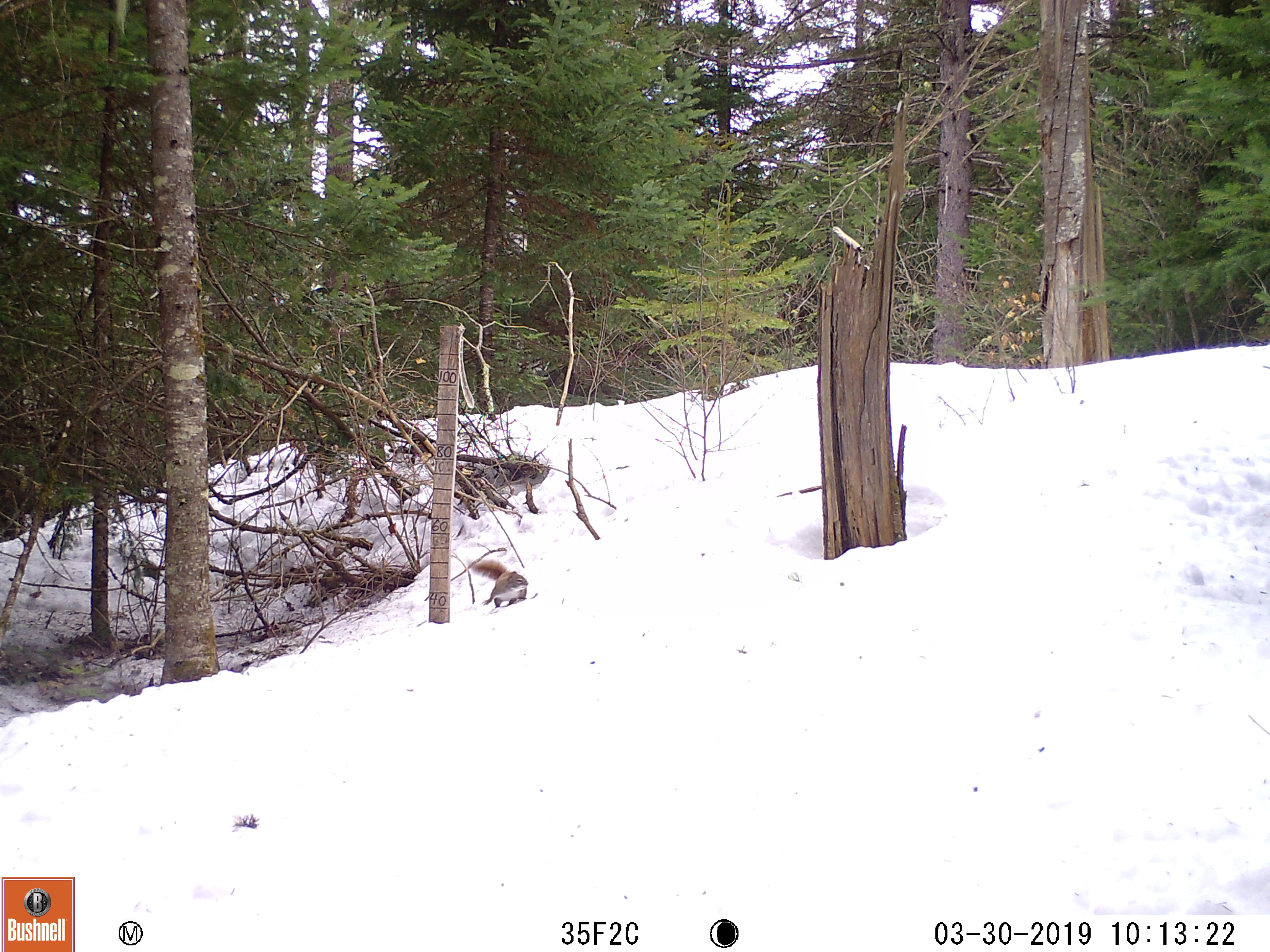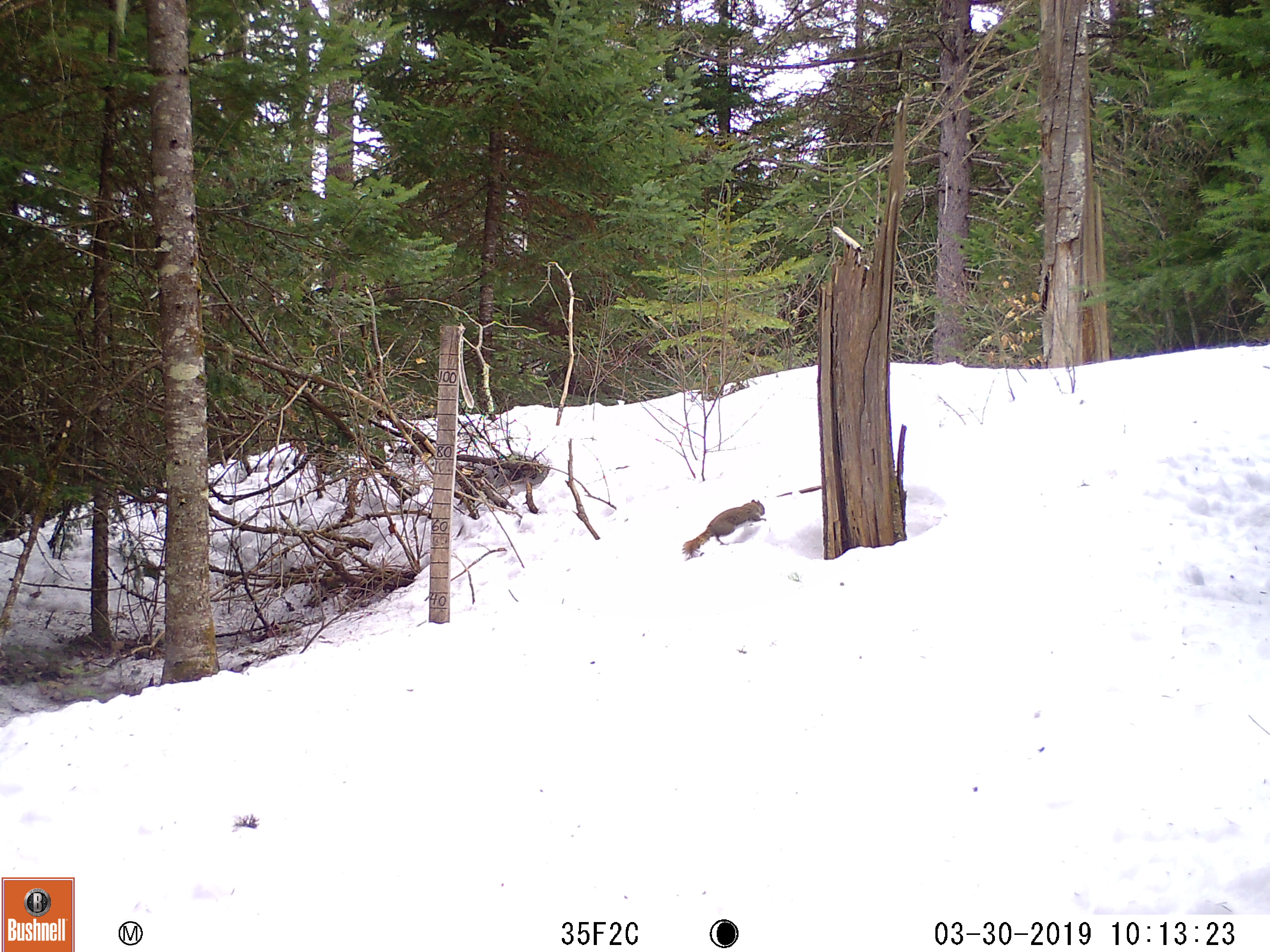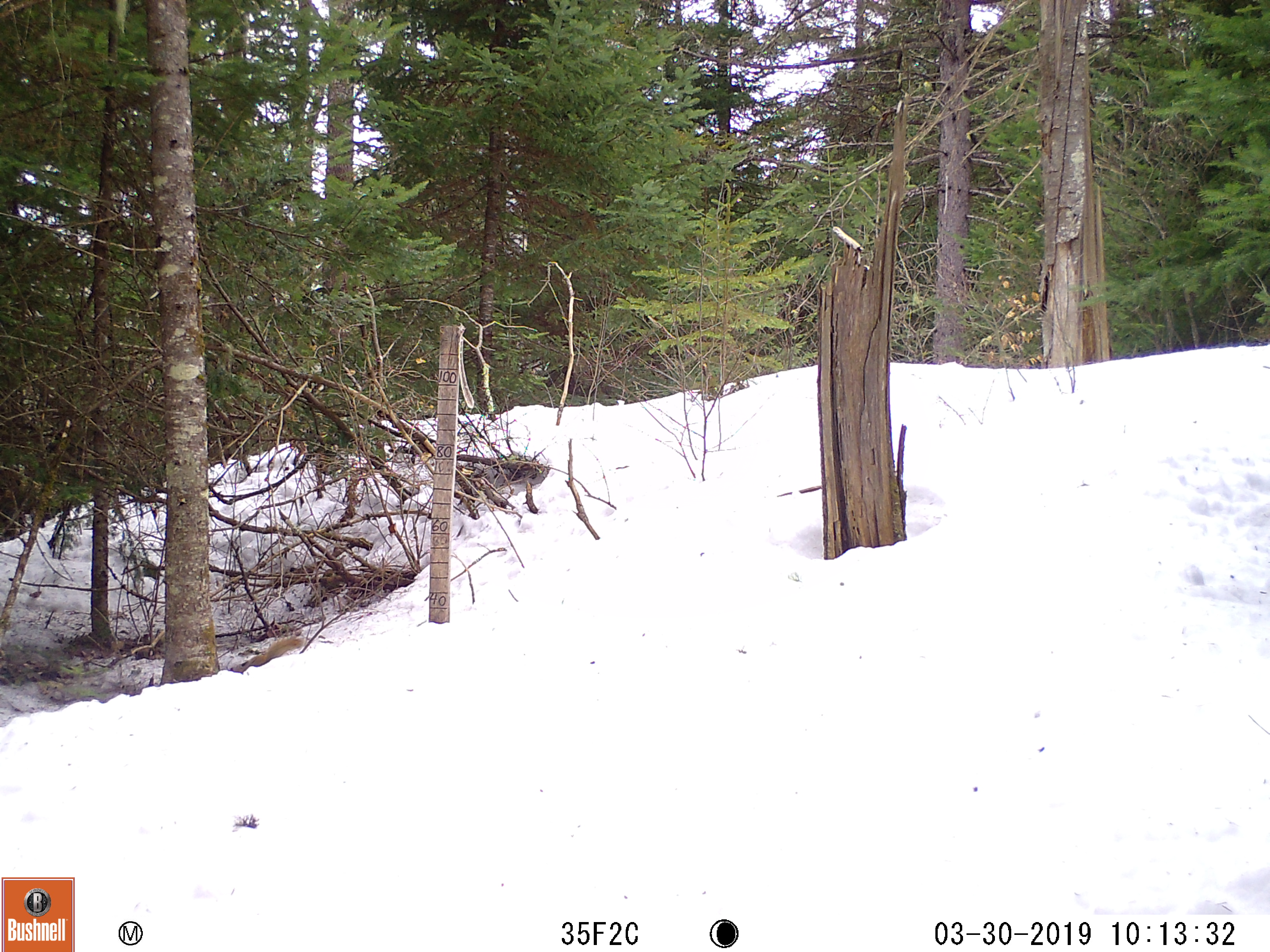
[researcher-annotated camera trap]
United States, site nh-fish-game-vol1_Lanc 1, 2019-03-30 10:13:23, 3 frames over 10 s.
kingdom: Animalia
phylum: Chordata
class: Mammalia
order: Rodentia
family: Sciuridae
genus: Tamiasciurus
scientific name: Tamiasciurus hudsonicus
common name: red squirrel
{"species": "red squirrel (Tamiasciurus hudsonicus)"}